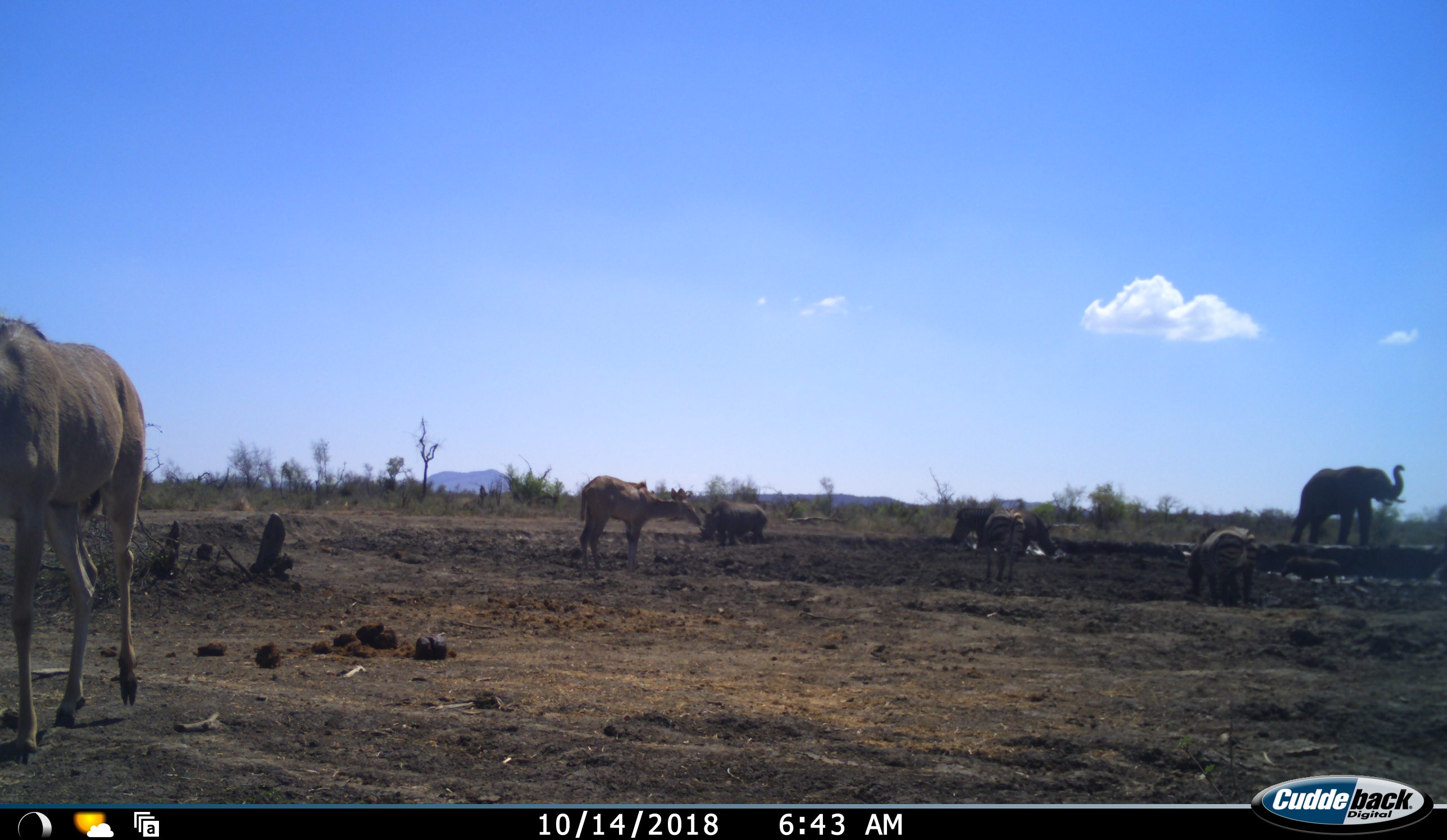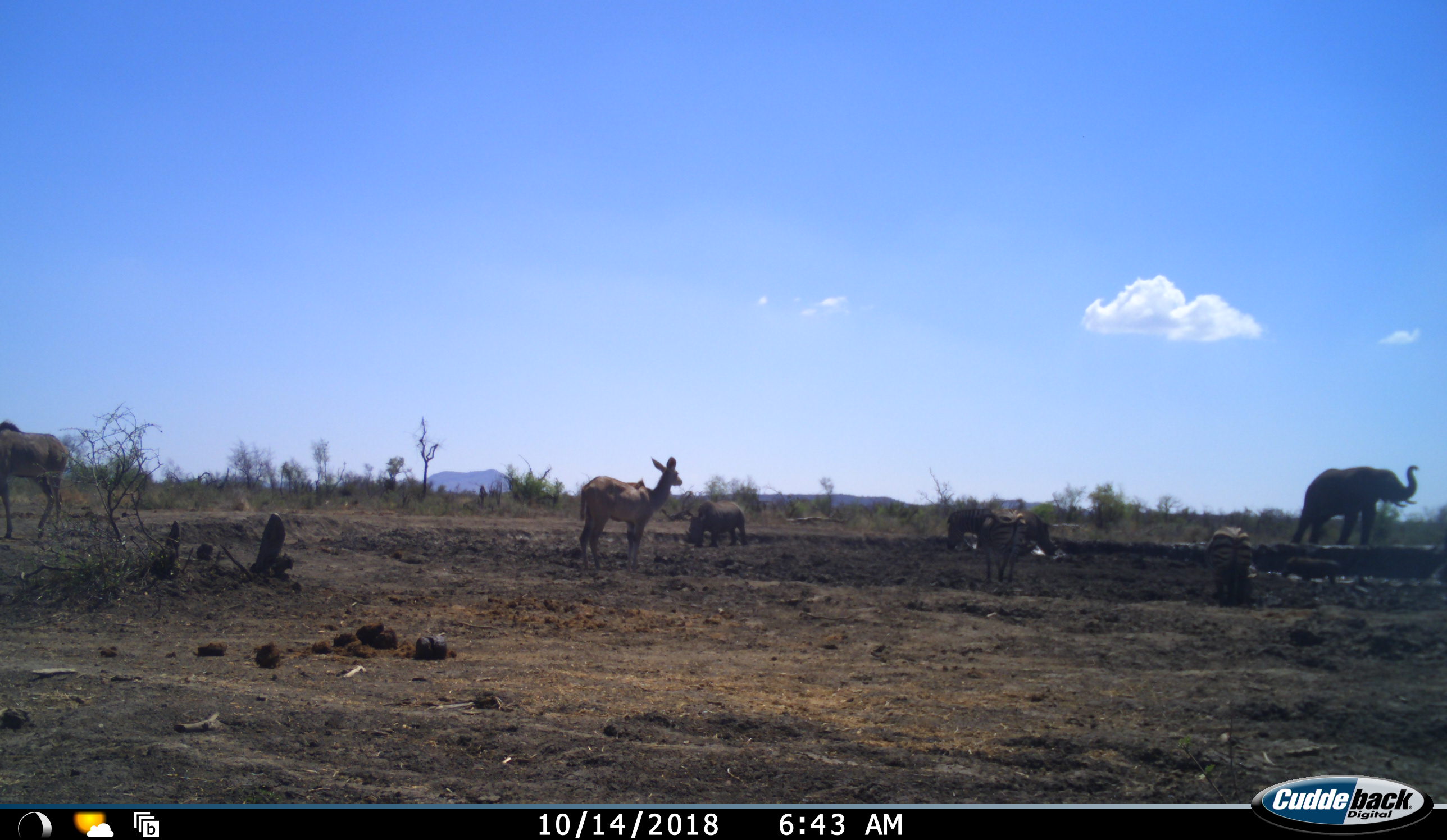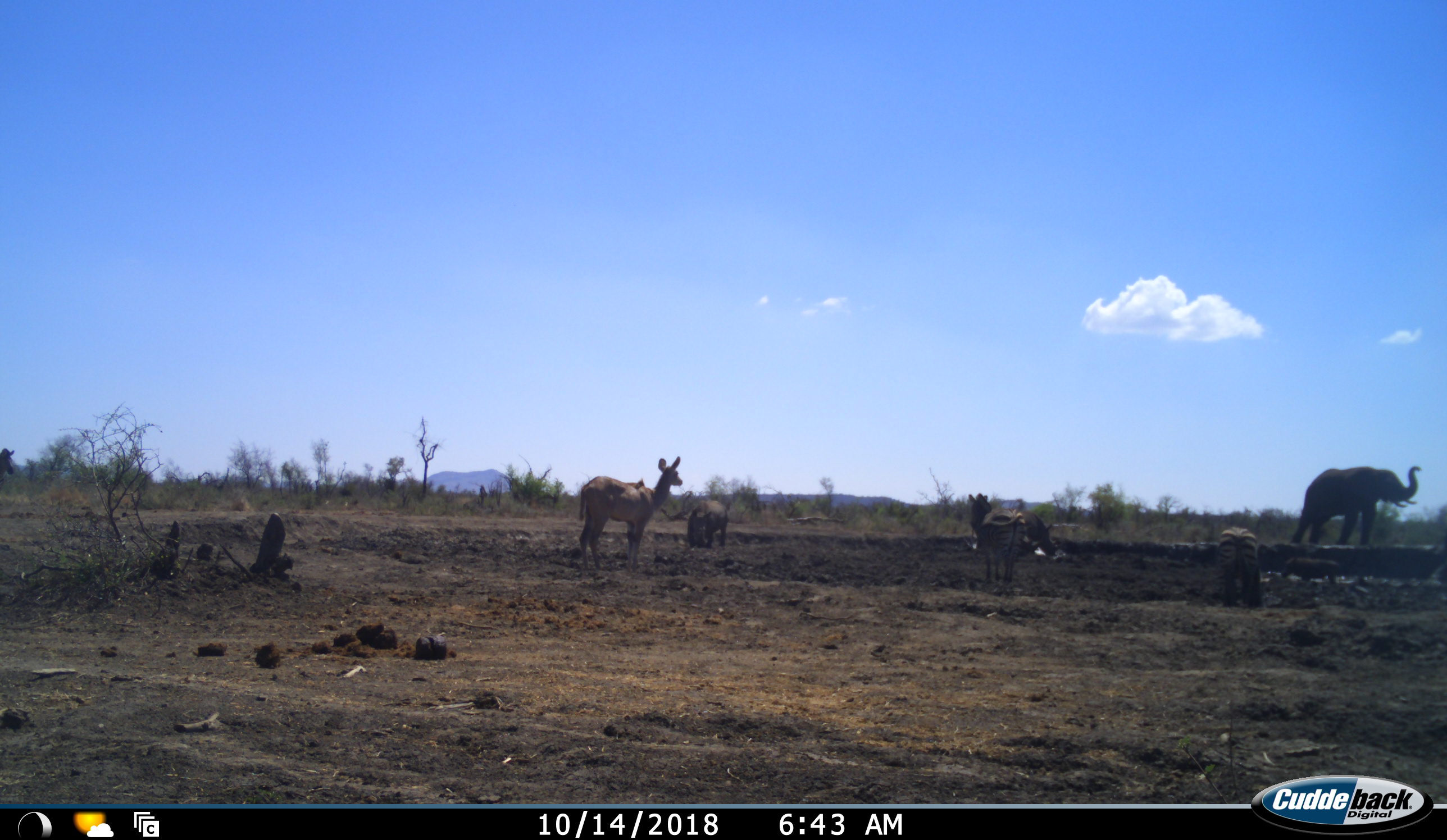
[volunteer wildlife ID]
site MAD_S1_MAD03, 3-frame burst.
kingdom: Animalia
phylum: Chordata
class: Mammalia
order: Proboscidea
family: Elephantidae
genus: Loxodonta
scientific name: Loxodonta africana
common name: african bush elephant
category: elephant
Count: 1.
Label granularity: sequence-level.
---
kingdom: Animalia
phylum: Chordata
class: Mammalia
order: Artiodactyla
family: Bovidae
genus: Tragelaphus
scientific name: Tragelaphus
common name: kudu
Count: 3.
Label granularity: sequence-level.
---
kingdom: Animalia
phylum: Chordata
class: Mammalia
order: Perissodactyla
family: Rhinocerotidae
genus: Ceratotherium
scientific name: Ceratotherium simum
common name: white rhinoceros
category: rhinoceroswhite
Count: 2.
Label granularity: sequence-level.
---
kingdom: Animalia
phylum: Chordata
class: Mammalia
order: Perissodactyla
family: Equidae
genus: Equus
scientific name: Equus quagga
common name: plains zebra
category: zebraplains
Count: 2.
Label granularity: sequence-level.